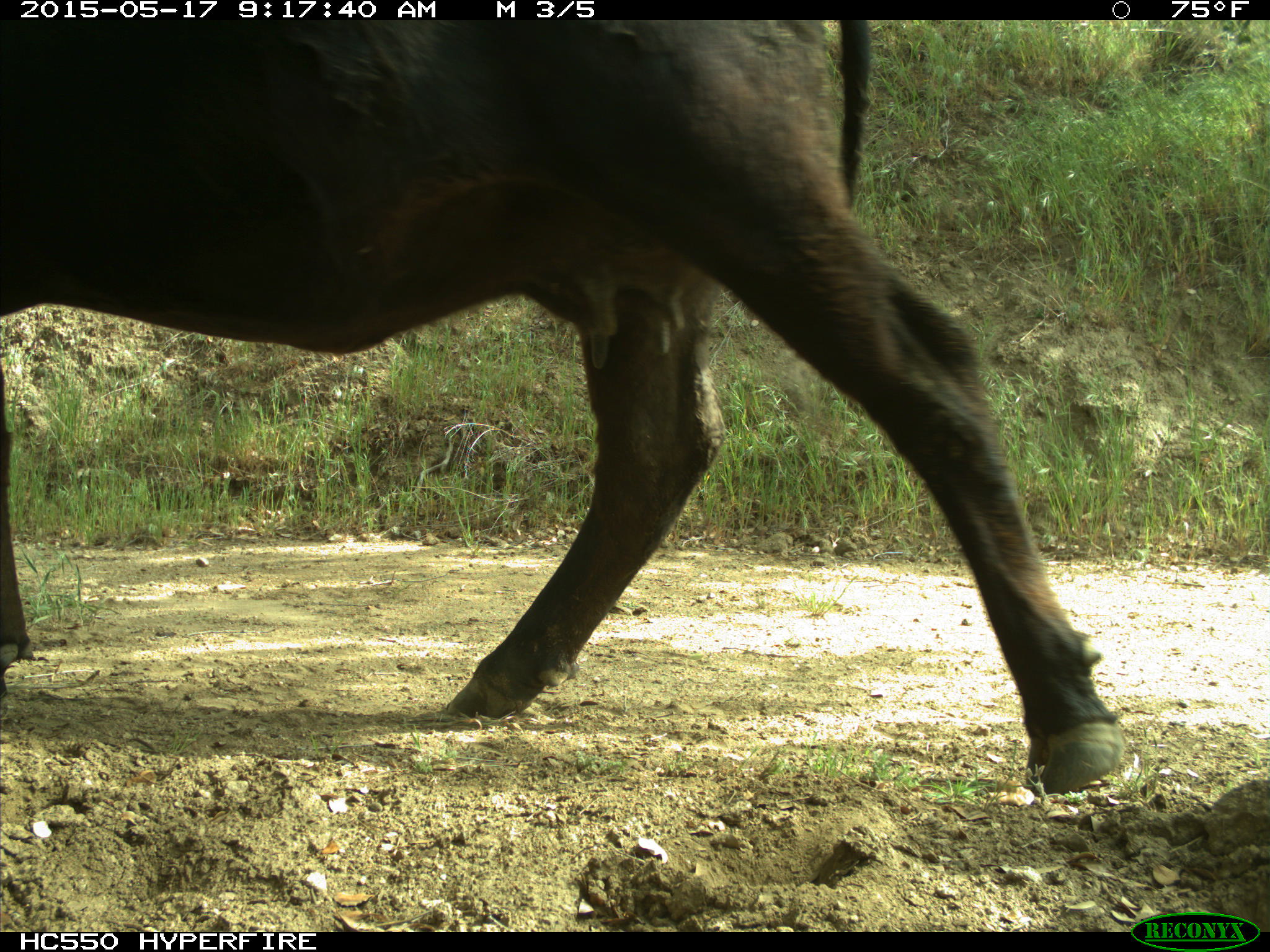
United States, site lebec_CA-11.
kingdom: Animalia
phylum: Chordata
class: Mammalia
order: Artiodactyla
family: Bovidae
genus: Bos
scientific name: Bos taurus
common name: domestic cow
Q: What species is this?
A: Bos taurus (domestic cow).